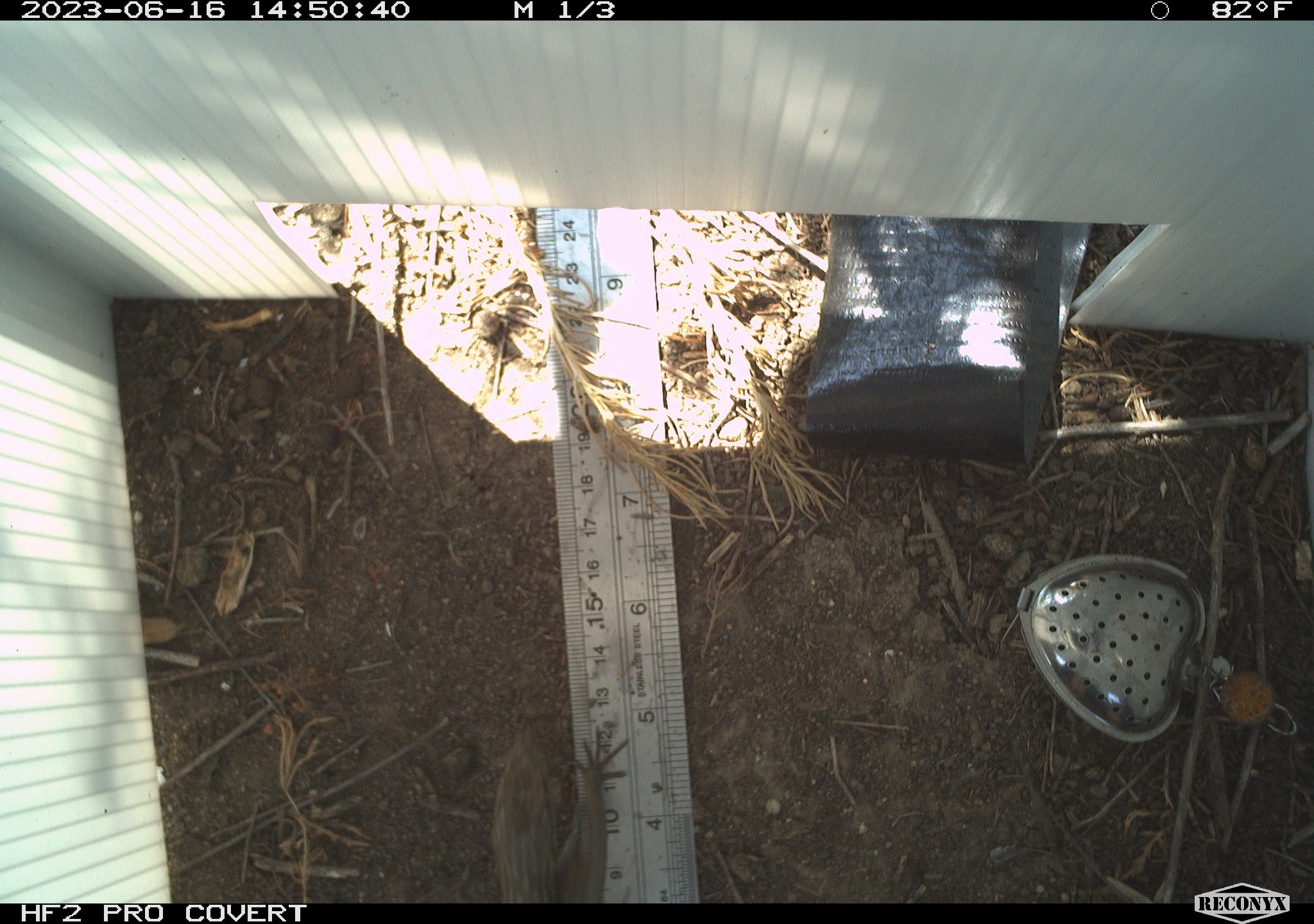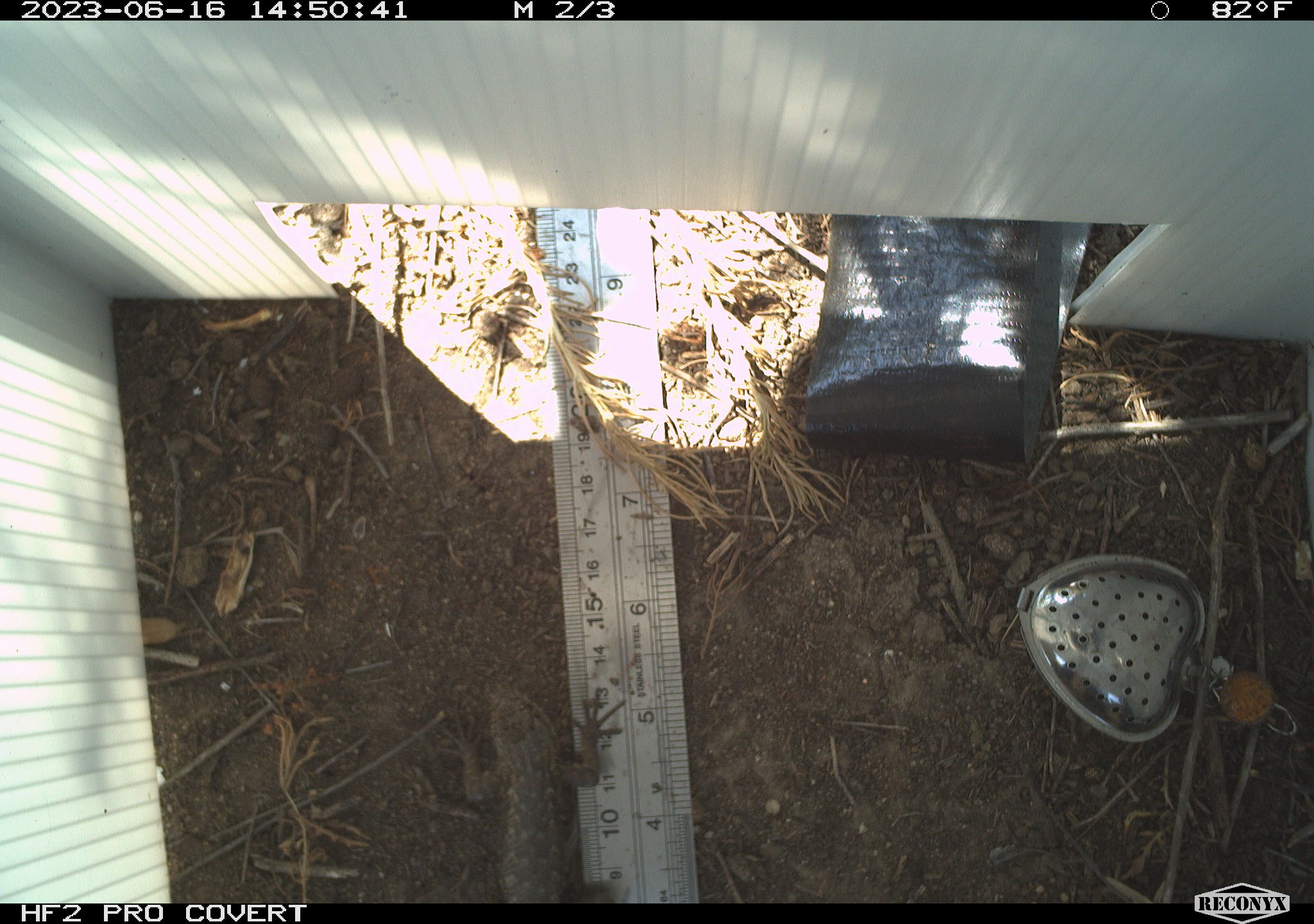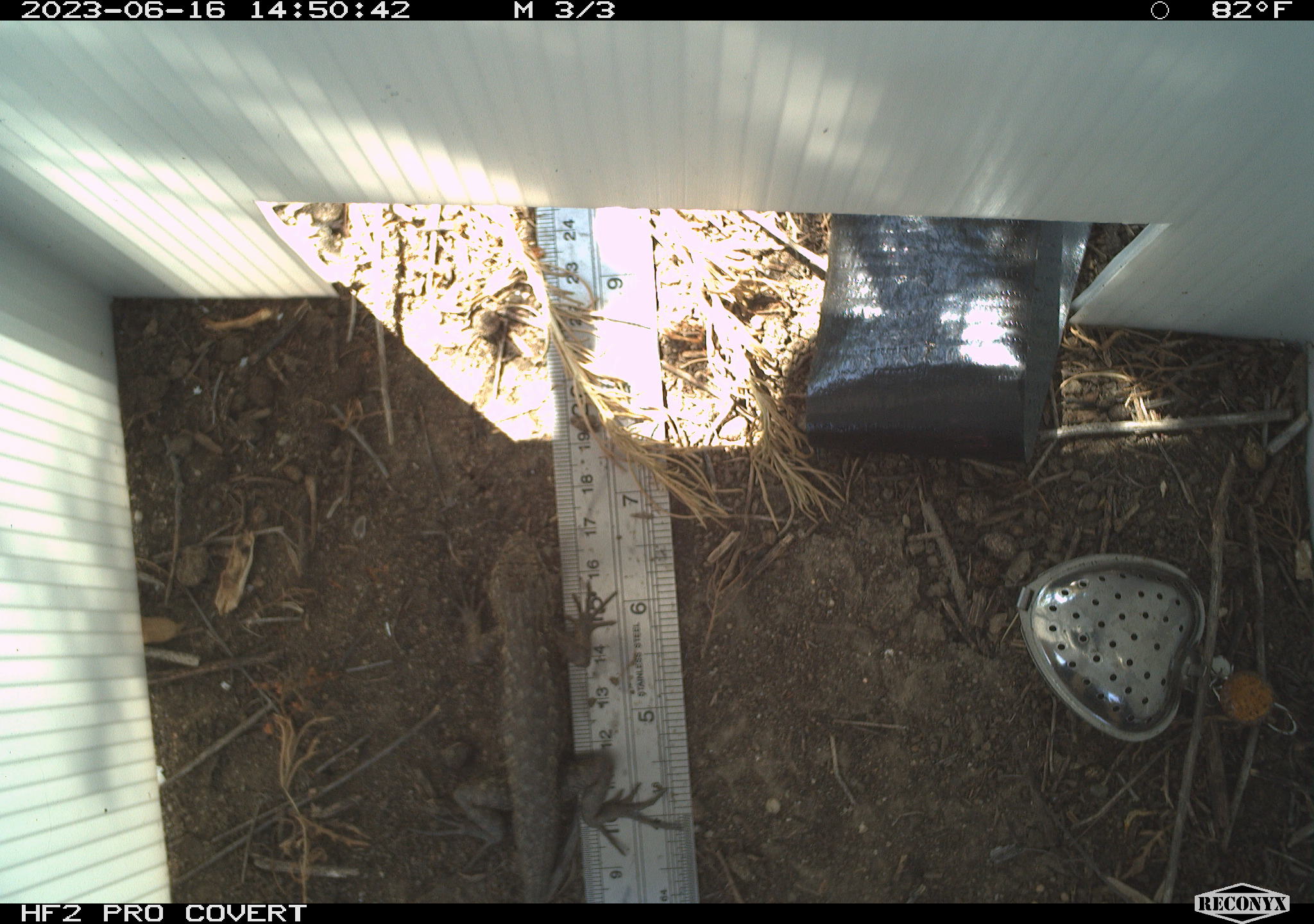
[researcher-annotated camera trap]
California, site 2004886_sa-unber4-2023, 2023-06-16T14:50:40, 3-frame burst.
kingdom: Animalia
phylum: Chordata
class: Reptilia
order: Squamata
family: Phrynosomatidae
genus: Sceloporus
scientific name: Sceloporus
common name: spiny lizards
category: sceloporus species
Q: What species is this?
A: Sceloporus species (spiny lizards) (Sceloporus).